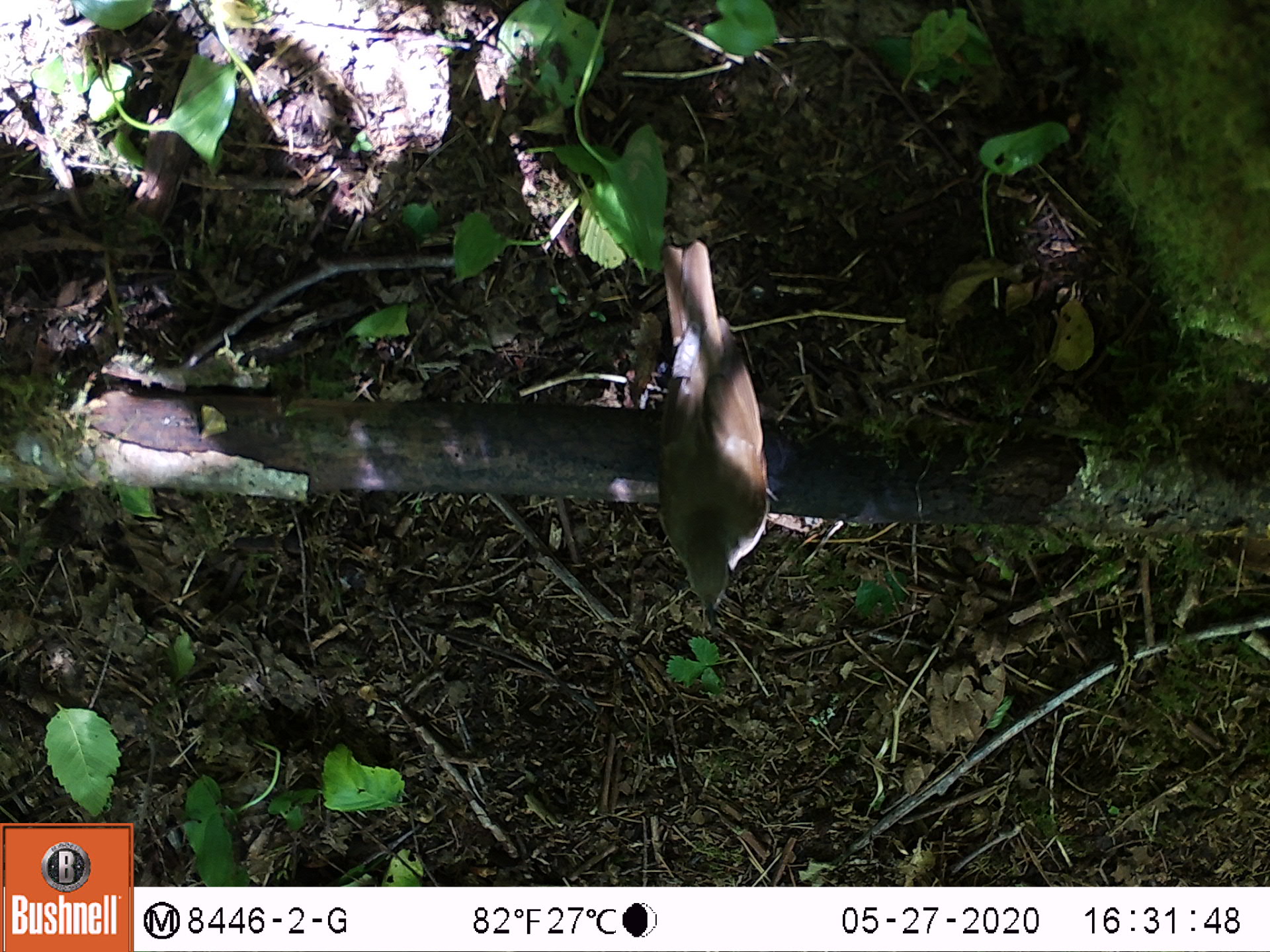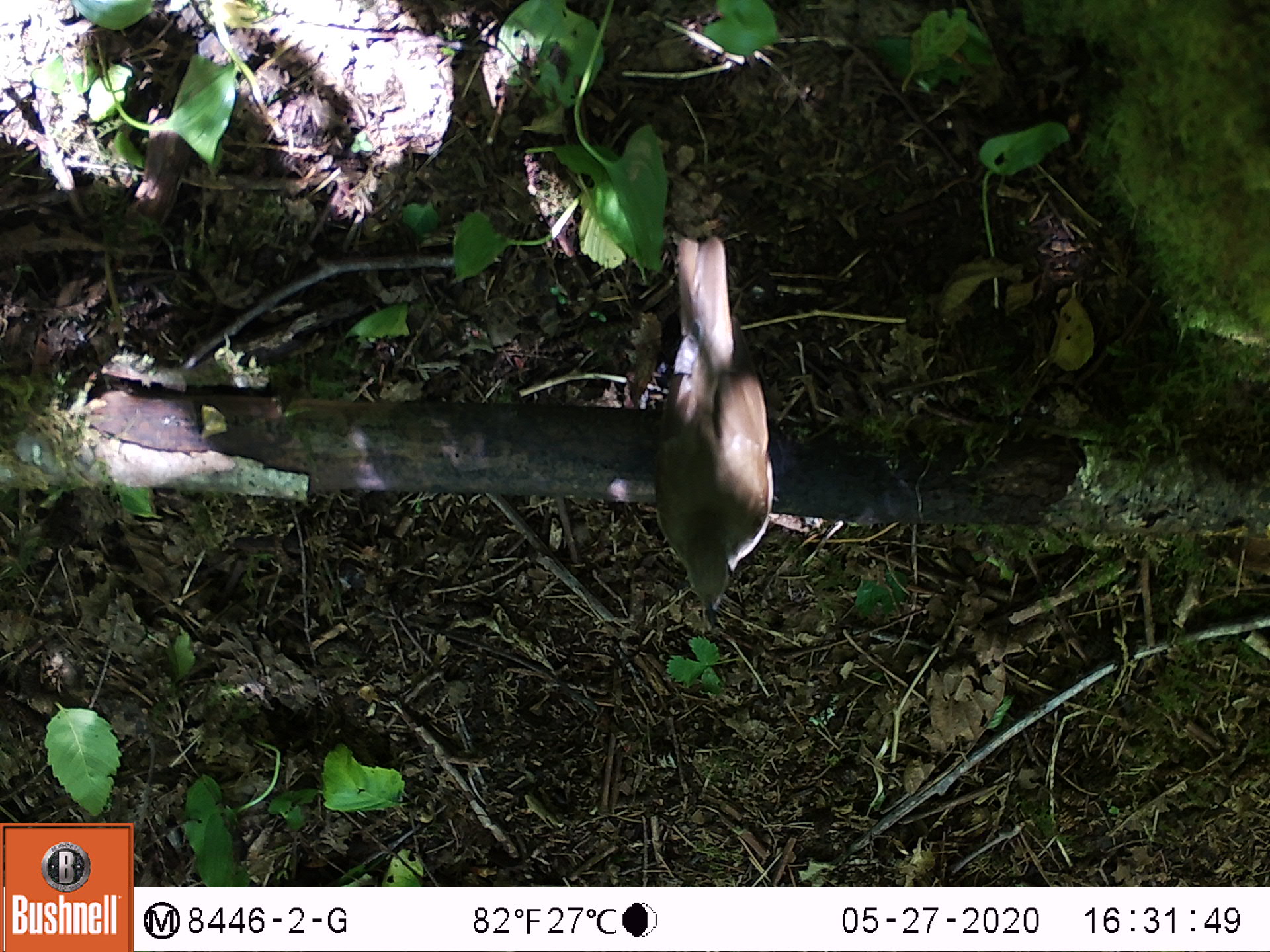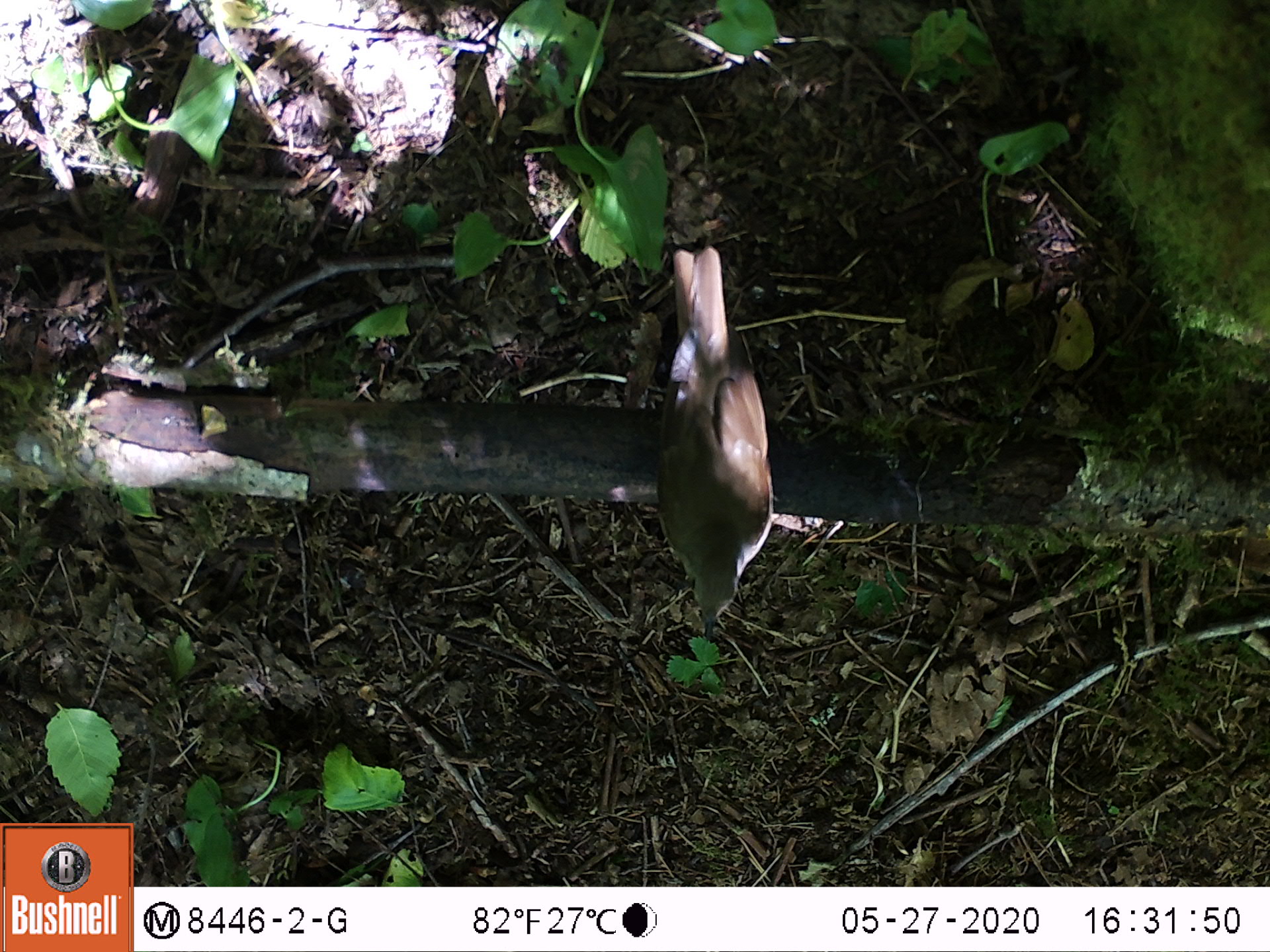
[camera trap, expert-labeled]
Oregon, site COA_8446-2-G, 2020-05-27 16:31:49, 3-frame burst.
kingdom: Animalia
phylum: Chordata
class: Aves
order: Passeriformes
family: Turdidae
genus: Catharus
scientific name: Catharus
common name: brown thrushes and nightingale-thrushes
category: catharus species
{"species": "catharus species (brown thrushes and nightingale-thrushes) (Catharus)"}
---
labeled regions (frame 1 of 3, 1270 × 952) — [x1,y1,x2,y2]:
catharus species: [640,225,778,631]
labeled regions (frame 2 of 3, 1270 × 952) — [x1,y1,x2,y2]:
catharus species: [644,221,787,635]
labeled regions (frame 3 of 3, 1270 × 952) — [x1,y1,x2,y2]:
catharus species: [640,236,781,648]